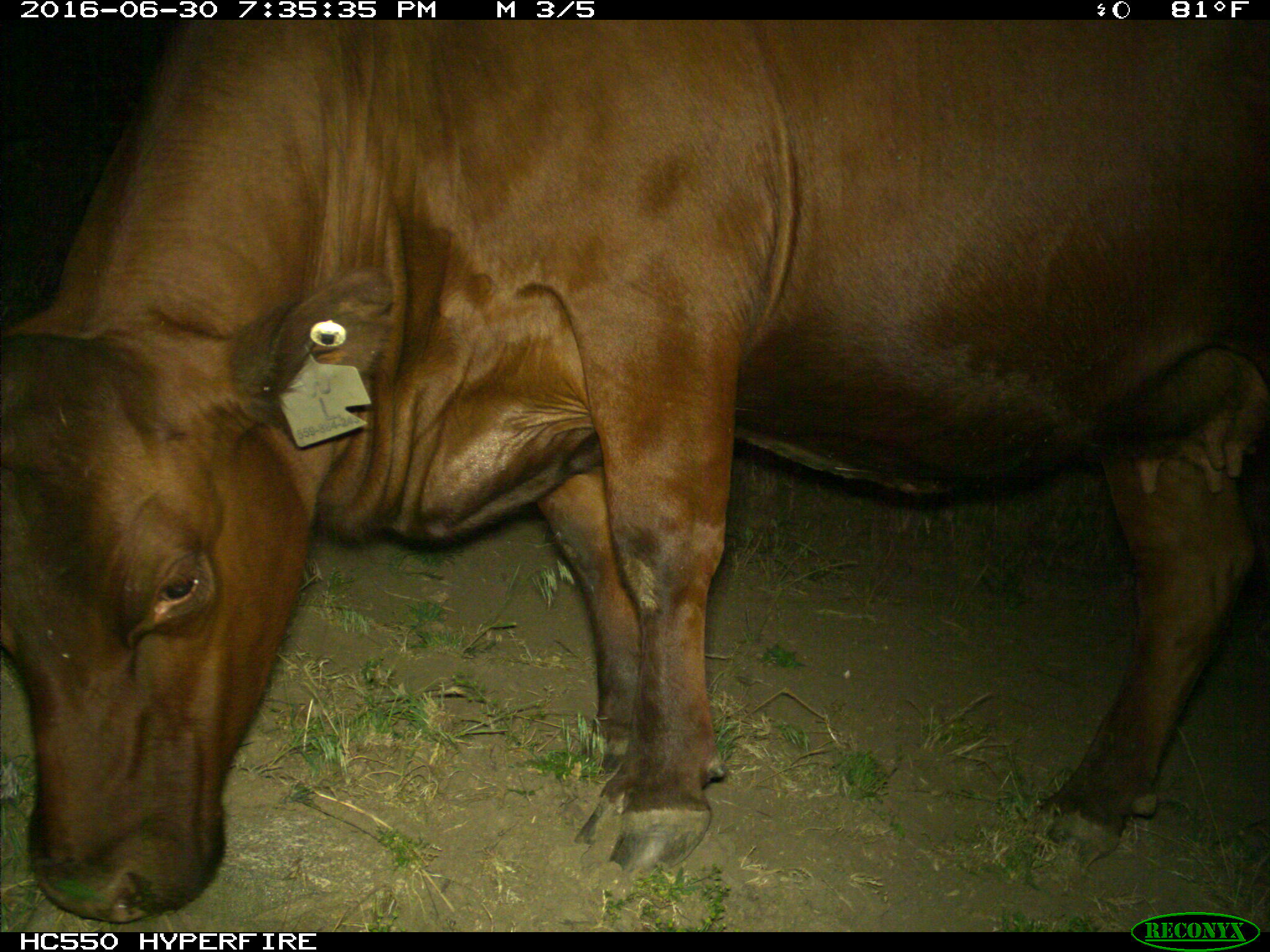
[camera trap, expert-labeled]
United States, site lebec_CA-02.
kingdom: Animalia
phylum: Chordata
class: Mammalia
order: Artiodactyla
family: Bovidae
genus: Bos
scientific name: Bos taurus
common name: domestic cow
Bos taurus (domestic cow).